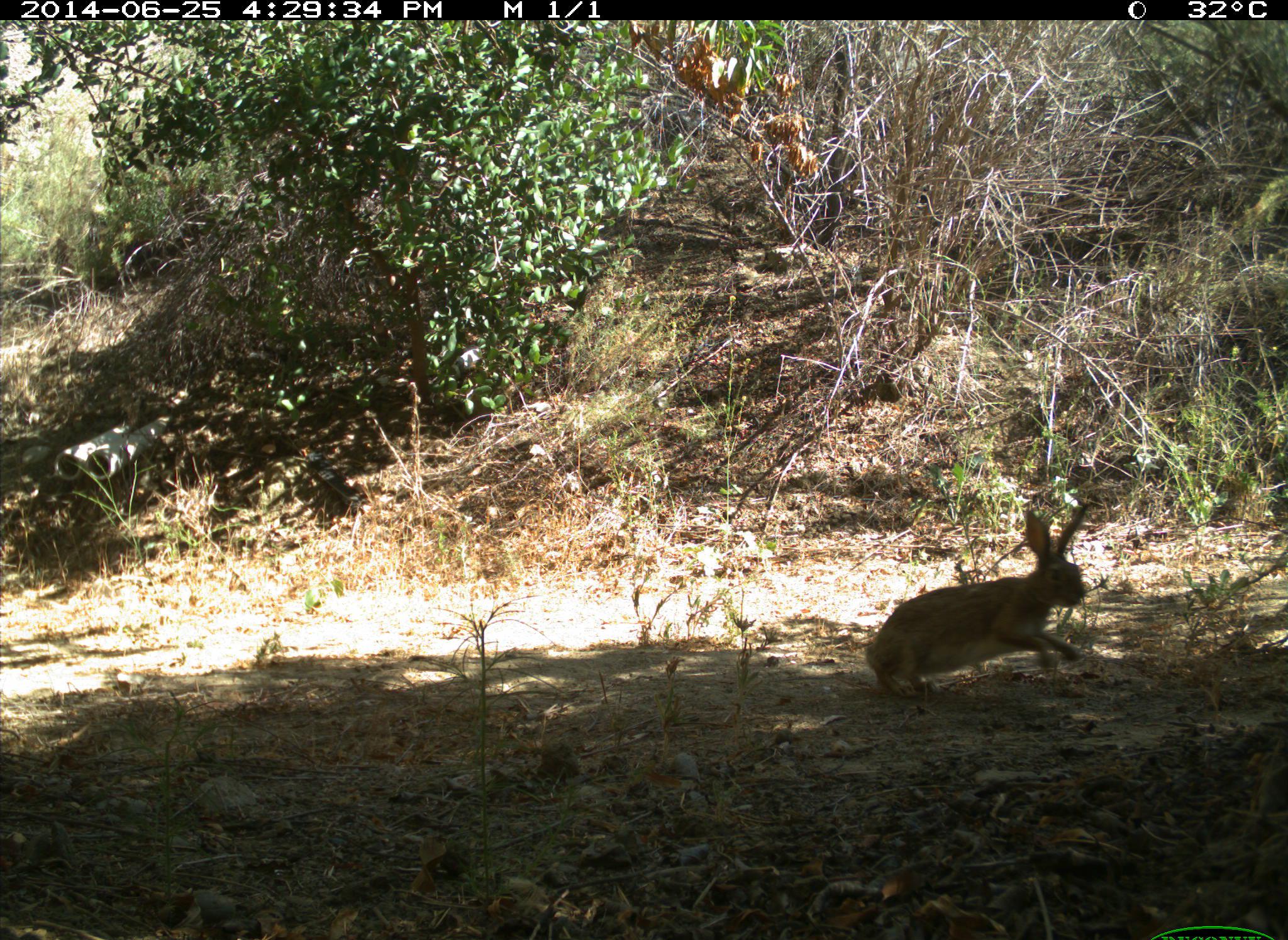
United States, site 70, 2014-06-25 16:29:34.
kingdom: Animalia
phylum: Chordata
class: Mammalia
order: Lagomorpha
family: Leporidae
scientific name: Leporidae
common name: rabbits and hares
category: rabbit